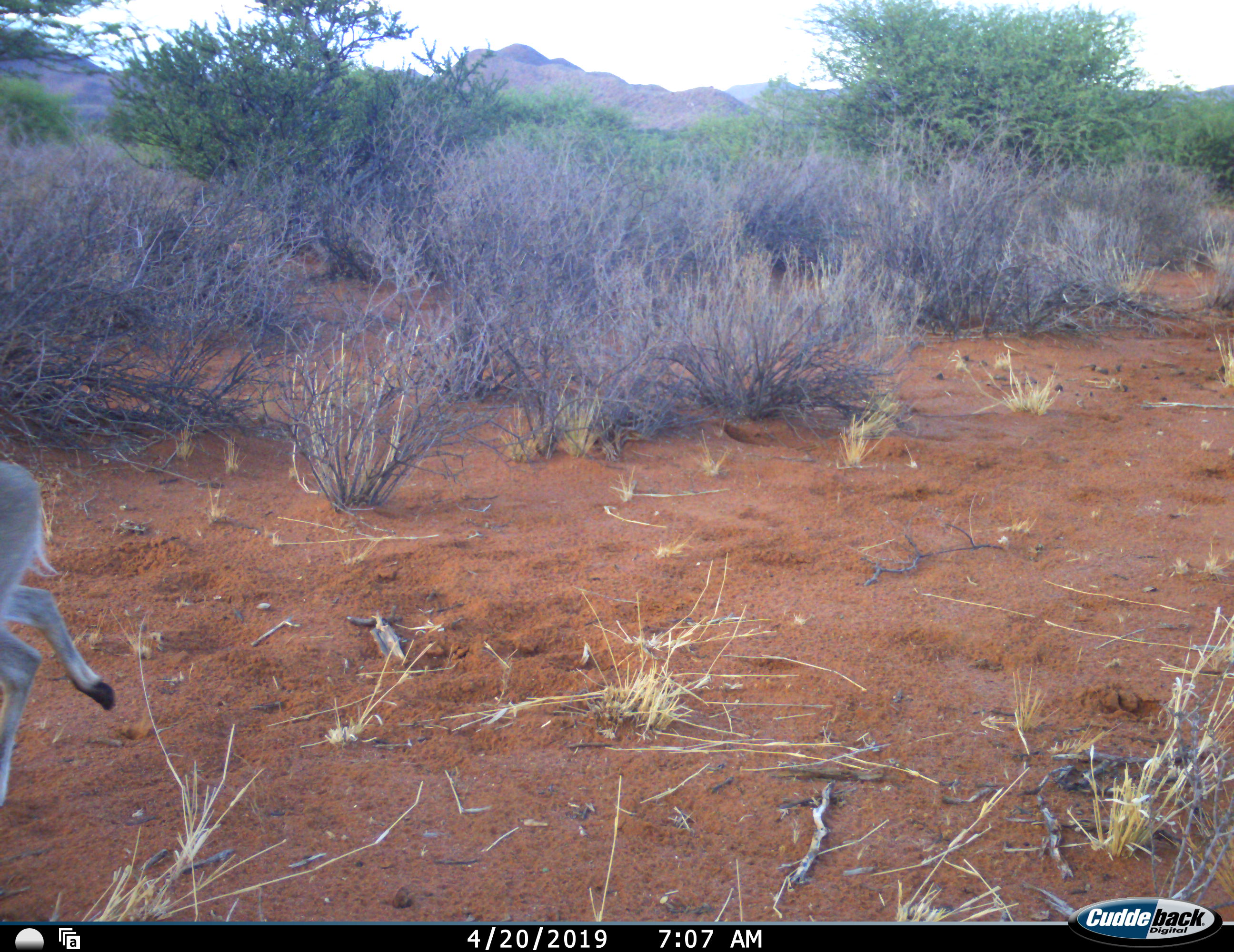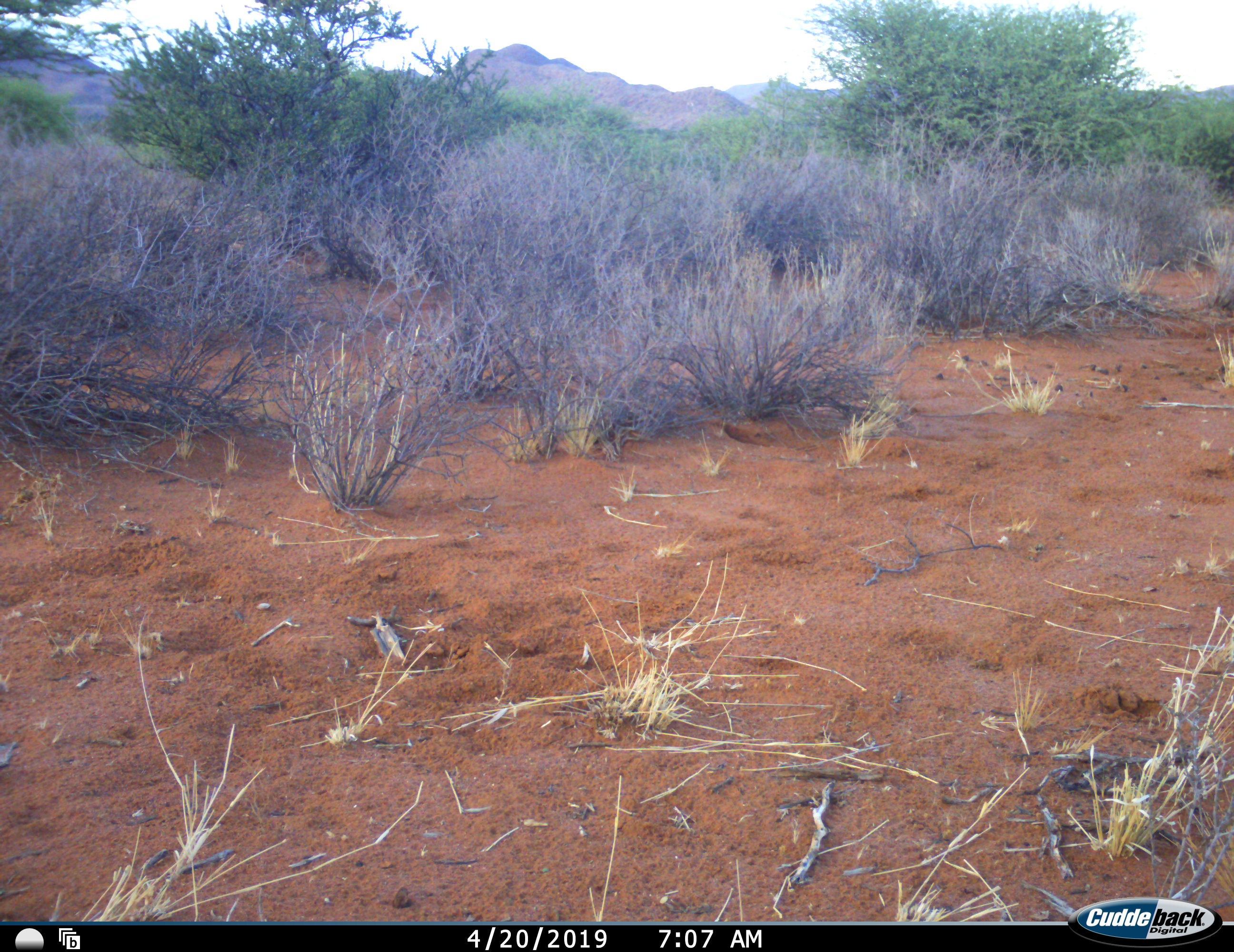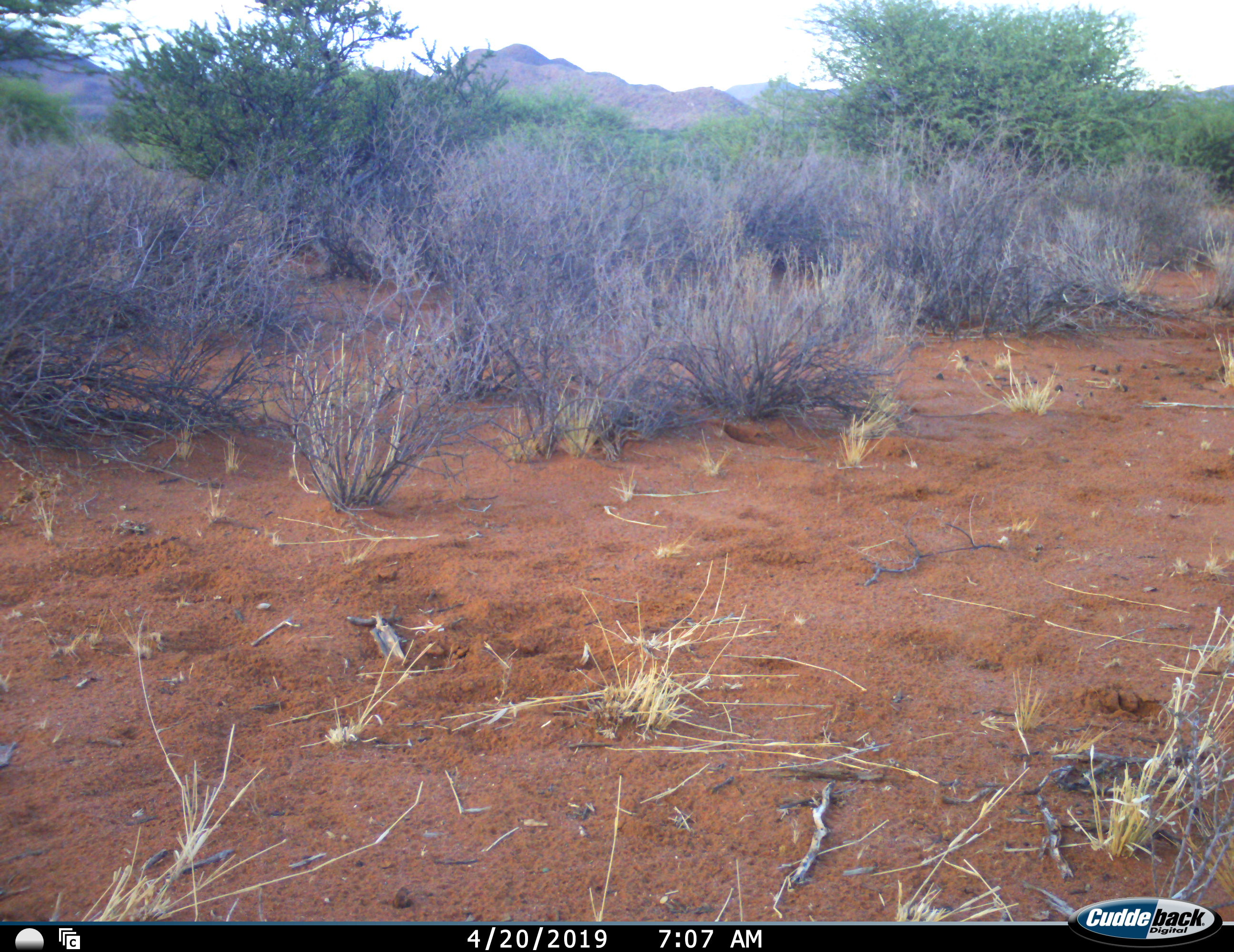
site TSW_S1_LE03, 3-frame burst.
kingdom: Animalia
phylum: Chordata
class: Mammalia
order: Artiodactyla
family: Bovidae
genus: Sylvicapra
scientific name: Sylvicapra grimmia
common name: common duiker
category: duikercommongrey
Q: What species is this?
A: Duikercommongrey (common duiker) (Sylvicapra grimmia).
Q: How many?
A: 1.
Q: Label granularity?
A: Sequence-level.